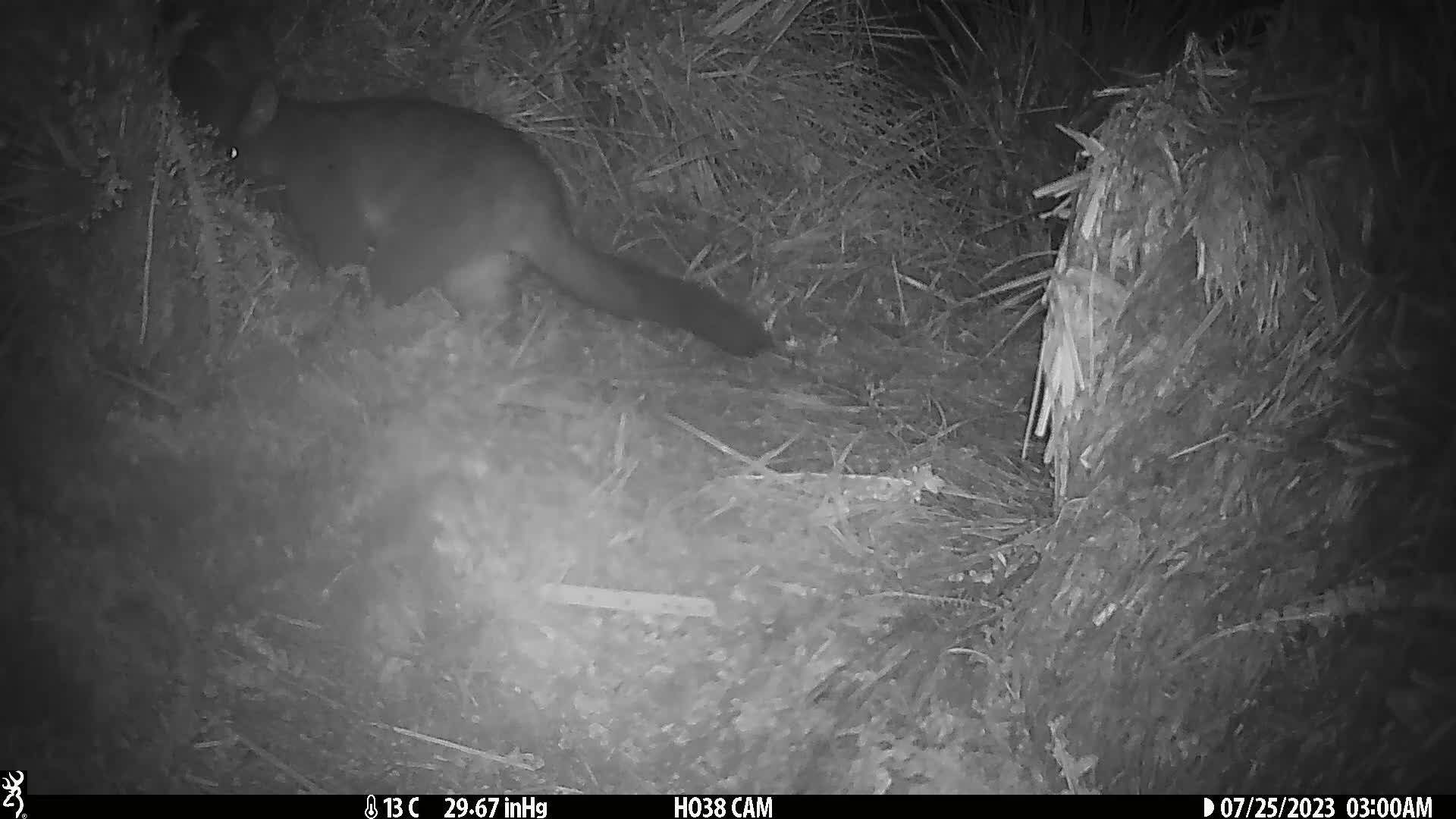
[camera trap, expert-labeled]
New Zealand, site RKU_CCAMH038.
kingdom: Animalia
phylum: Chordata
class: Mammalia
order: Diprotodontia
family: Phalangeridae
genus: Trichosurus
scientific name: Trichosurus vulpecula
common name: common brushtail possum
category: possum